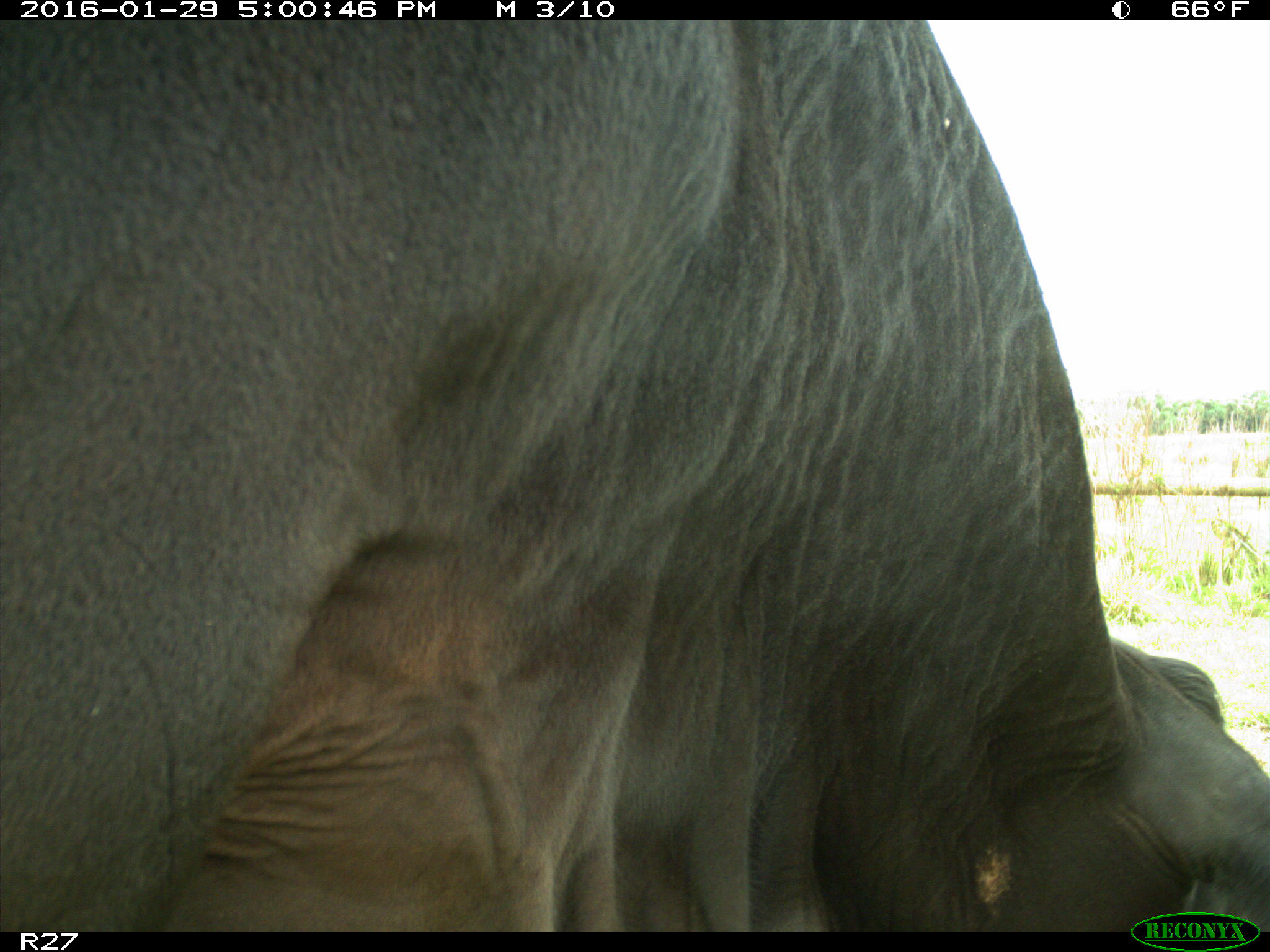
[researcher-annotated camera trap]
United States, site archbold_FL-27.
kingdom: Animalia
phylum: Chordata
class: Mammalia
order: Artiodactyla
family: Bovidae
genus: Bos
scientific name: Bos taurus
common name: domestic cow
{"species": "Bos taurus (domestic cow)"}